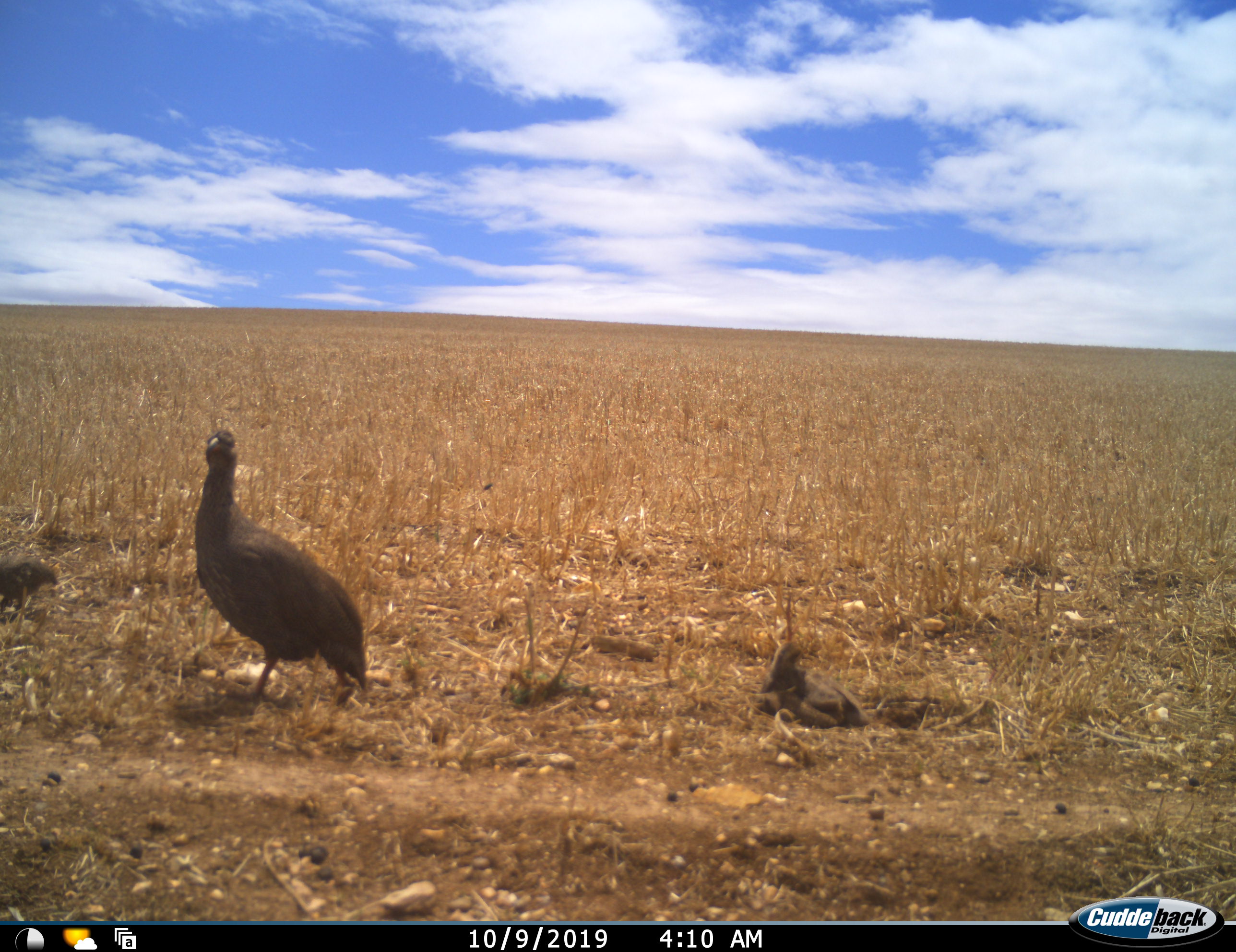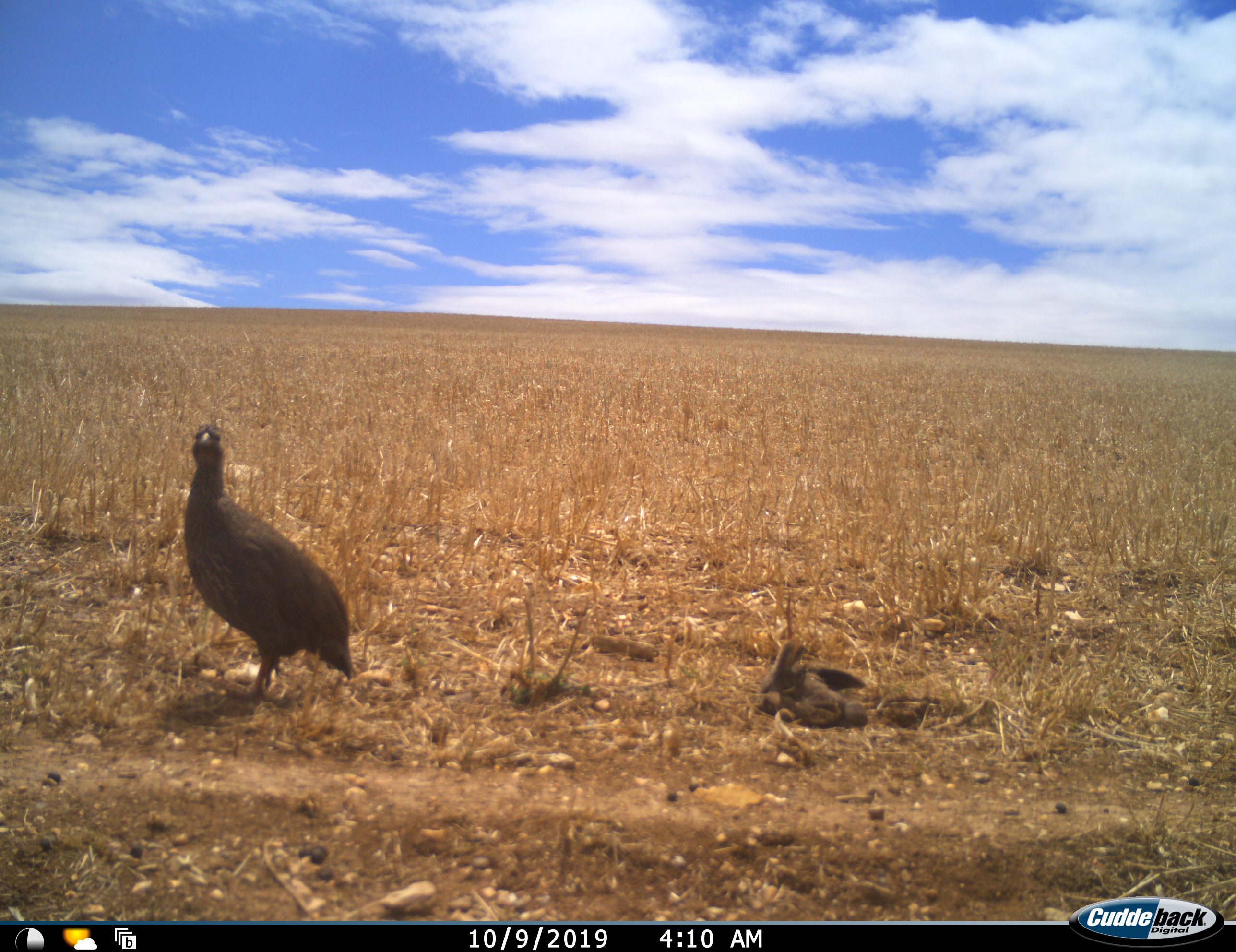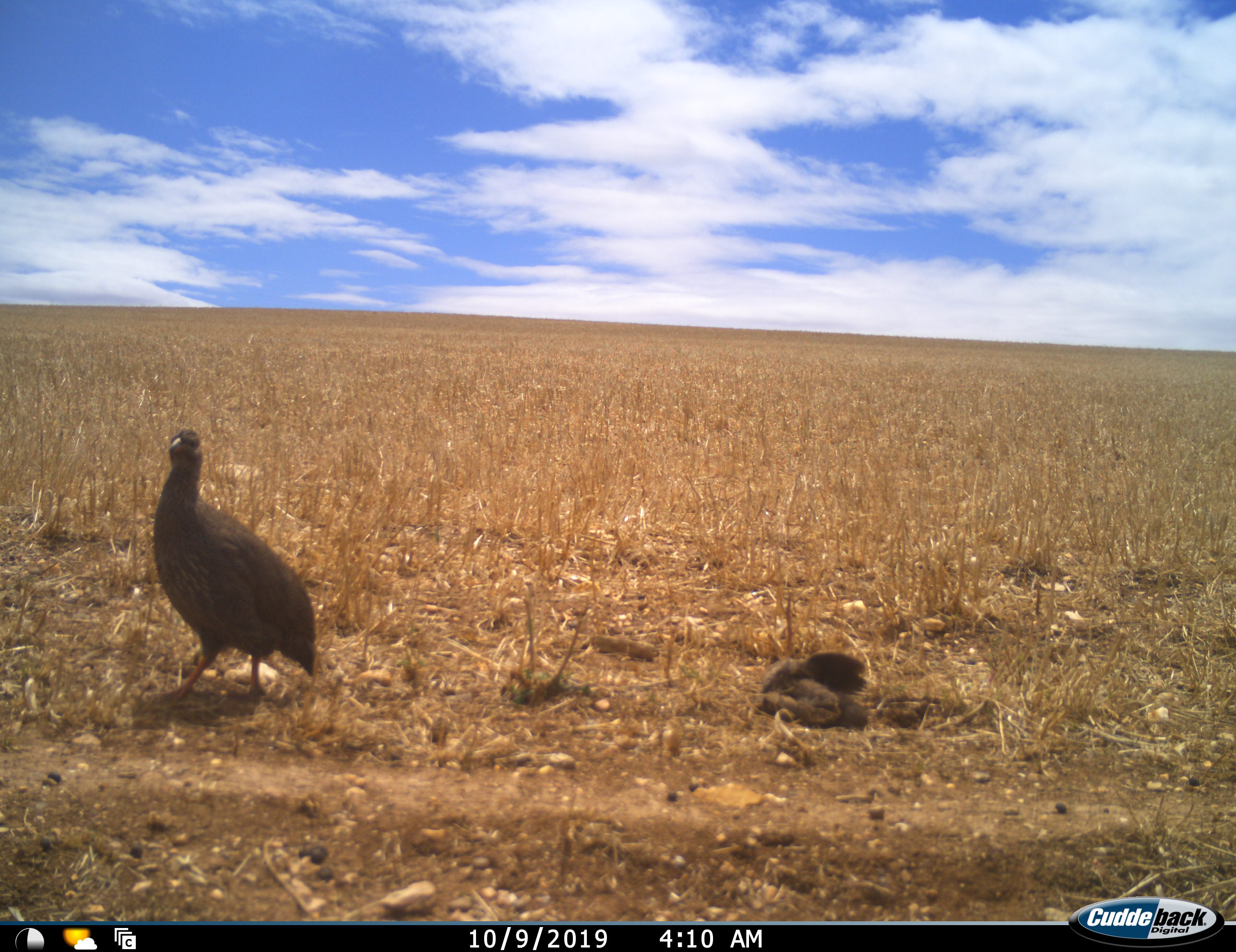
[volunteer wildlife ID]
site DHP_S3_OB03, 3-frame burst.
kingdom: Animalia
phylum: Chordata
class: Aves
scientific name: Aves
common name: bird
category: birdother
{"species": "birdother (bird) (Aves)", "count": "3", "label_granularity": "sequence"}